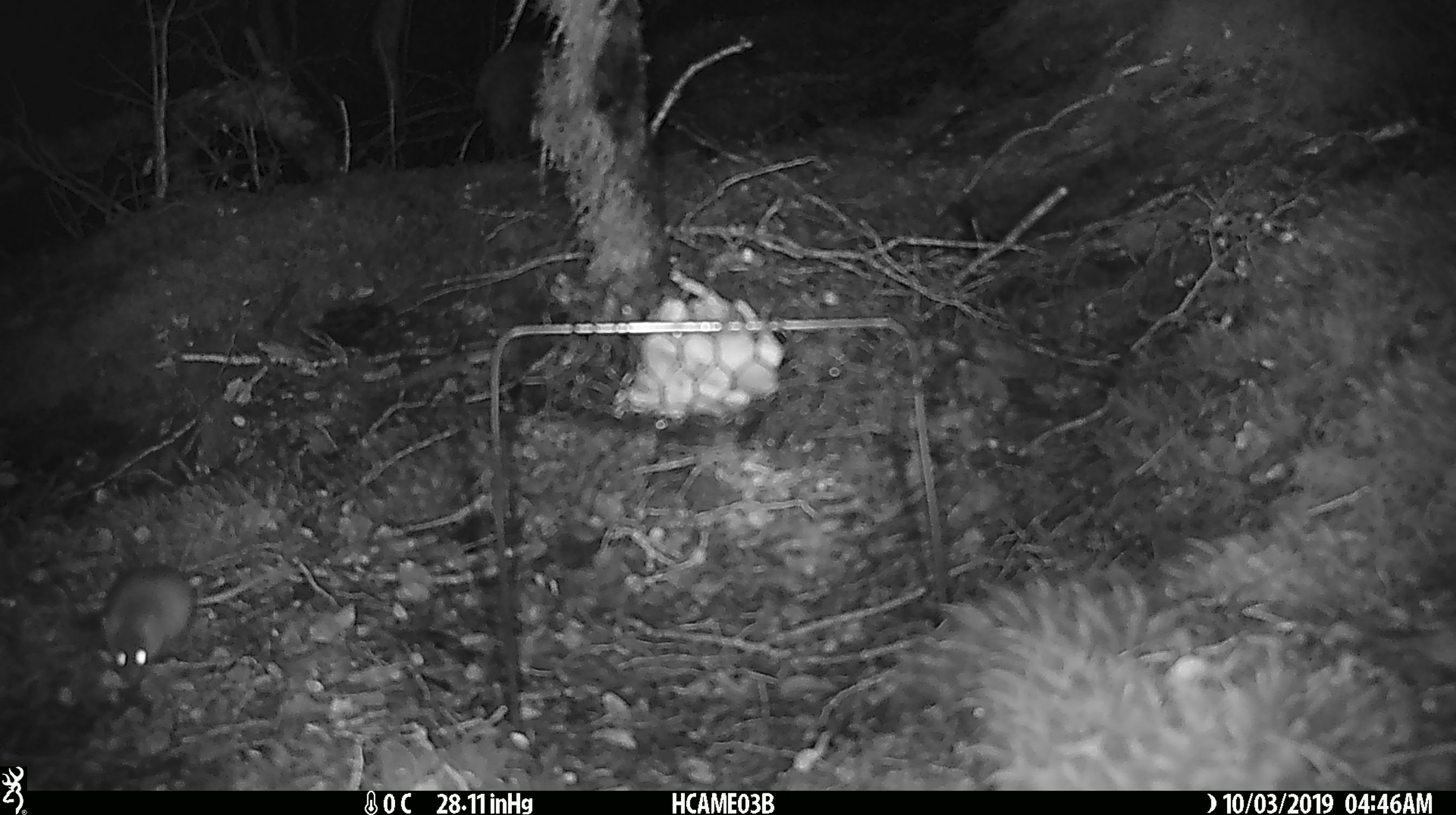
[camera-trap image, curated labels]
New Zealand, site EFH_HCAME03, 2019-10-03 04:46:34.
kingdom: Animalia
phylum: Chordata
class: Mammalia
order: Rodentia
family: Muridae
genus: Mus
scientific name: Mus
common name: mouse